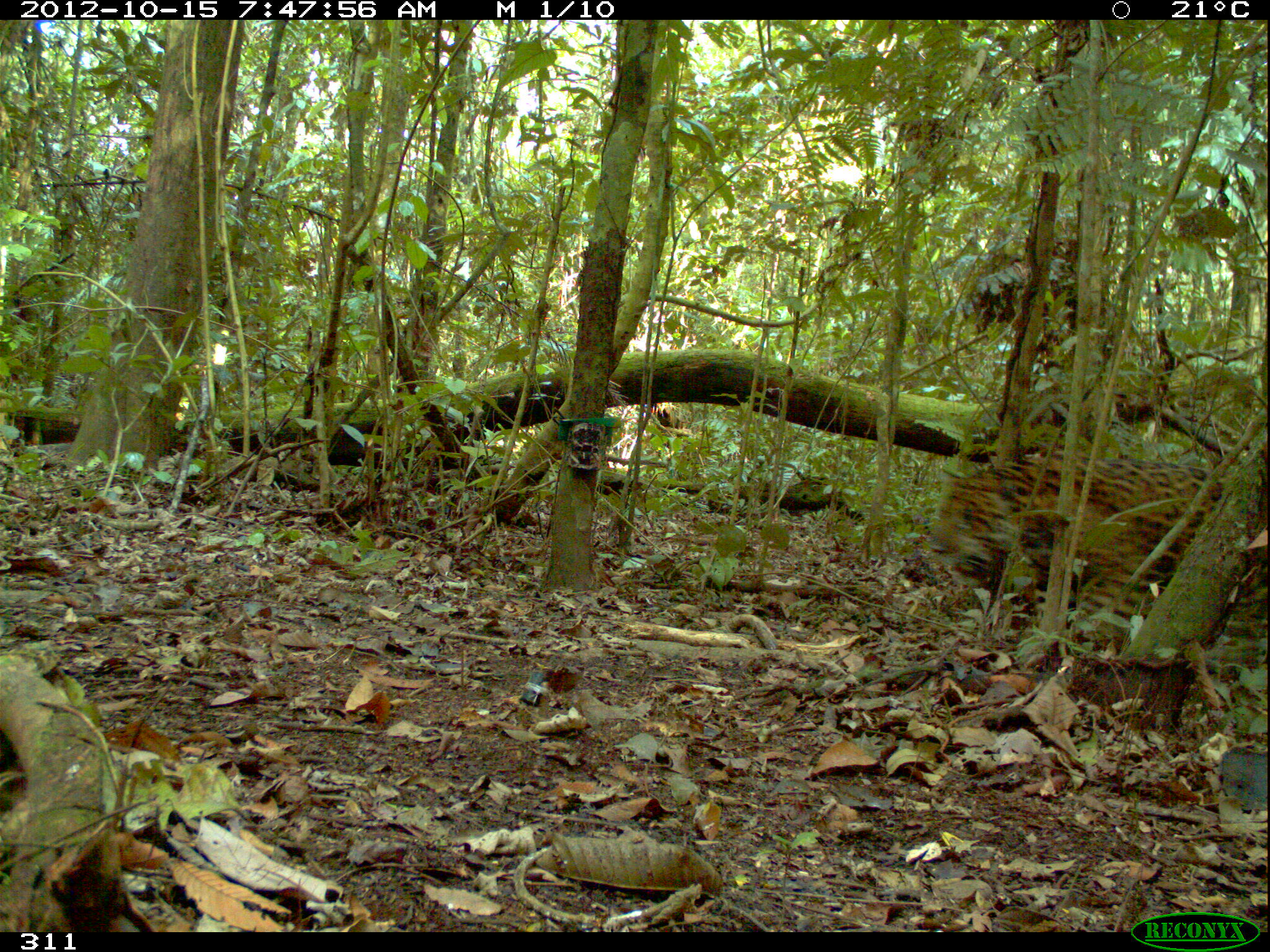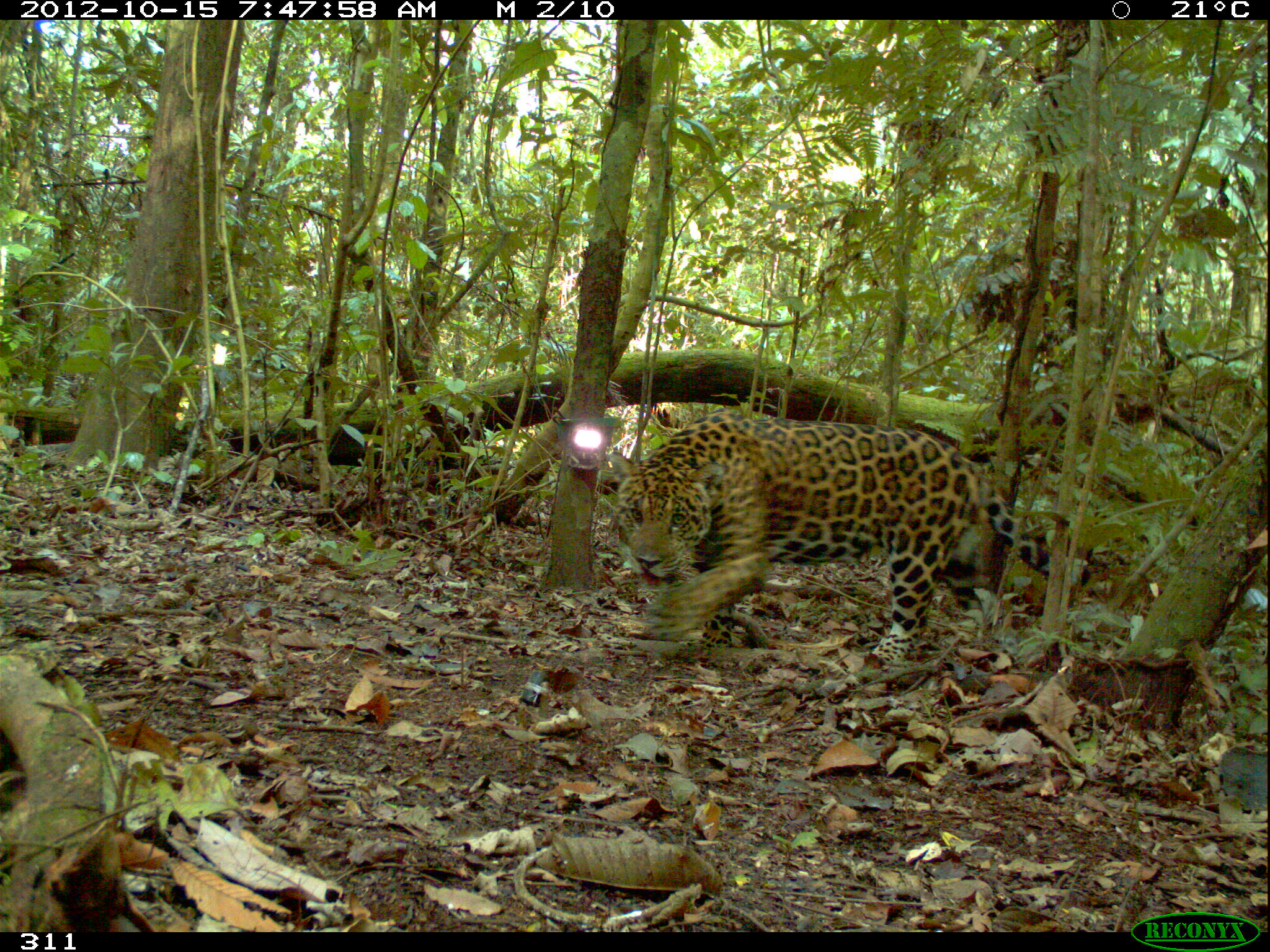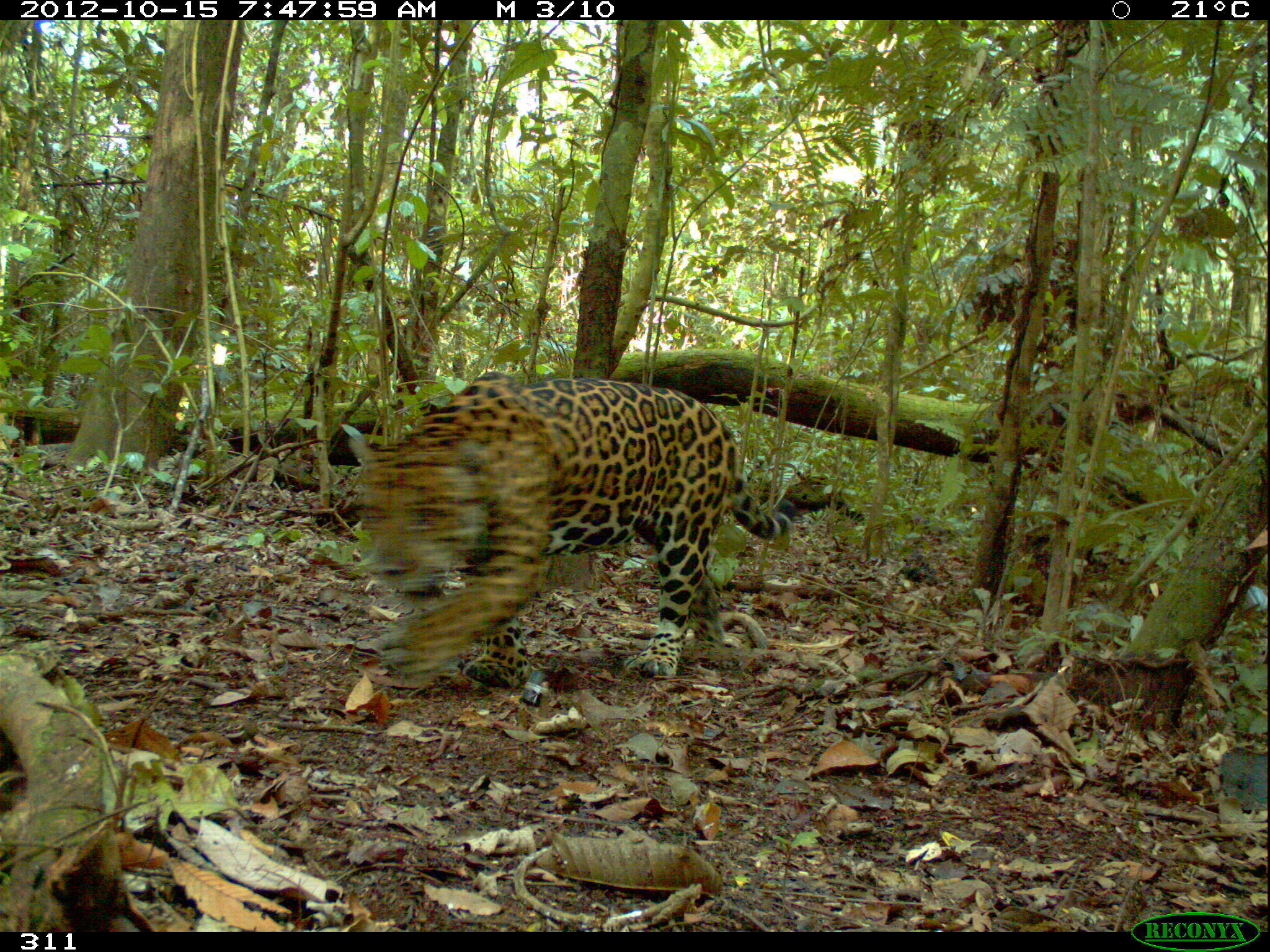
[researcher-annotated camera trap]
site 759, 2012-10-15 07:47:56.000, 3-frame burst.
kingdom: Animalia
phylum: Chordata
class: Mammalia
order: Carnivora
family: Felidae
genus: Panthera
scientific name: Panthera onca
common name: jaguar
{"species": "Panthera onca (jaguar)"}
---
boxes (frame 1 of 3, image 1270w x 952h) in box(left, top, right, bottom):
panthera onca: box(930, 450, 1270, 651)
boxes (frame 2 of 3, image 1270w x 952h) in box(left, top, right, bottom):
panthera onca: box(614, 410, 1092, 651)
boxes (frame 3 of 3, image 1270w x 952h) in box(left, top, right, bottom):
panthera onca: box(344, 371, 797, 673)